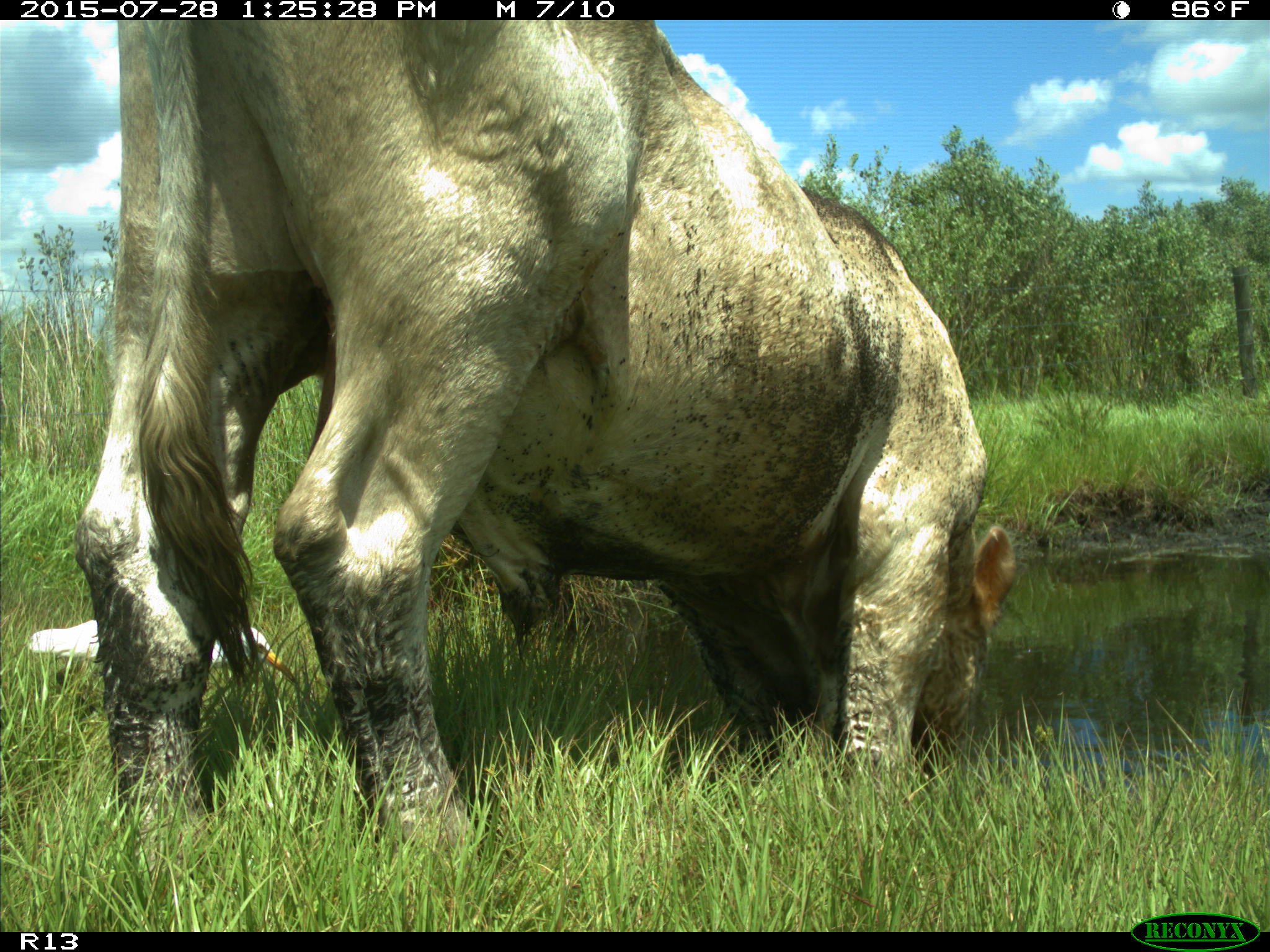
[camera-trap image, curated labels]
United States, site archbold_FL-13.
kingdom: Animalia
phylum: Chordata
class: Mammalia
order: Artiodactyla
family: Bovidae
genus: Bos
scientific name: Bos taurus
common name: domestic cow